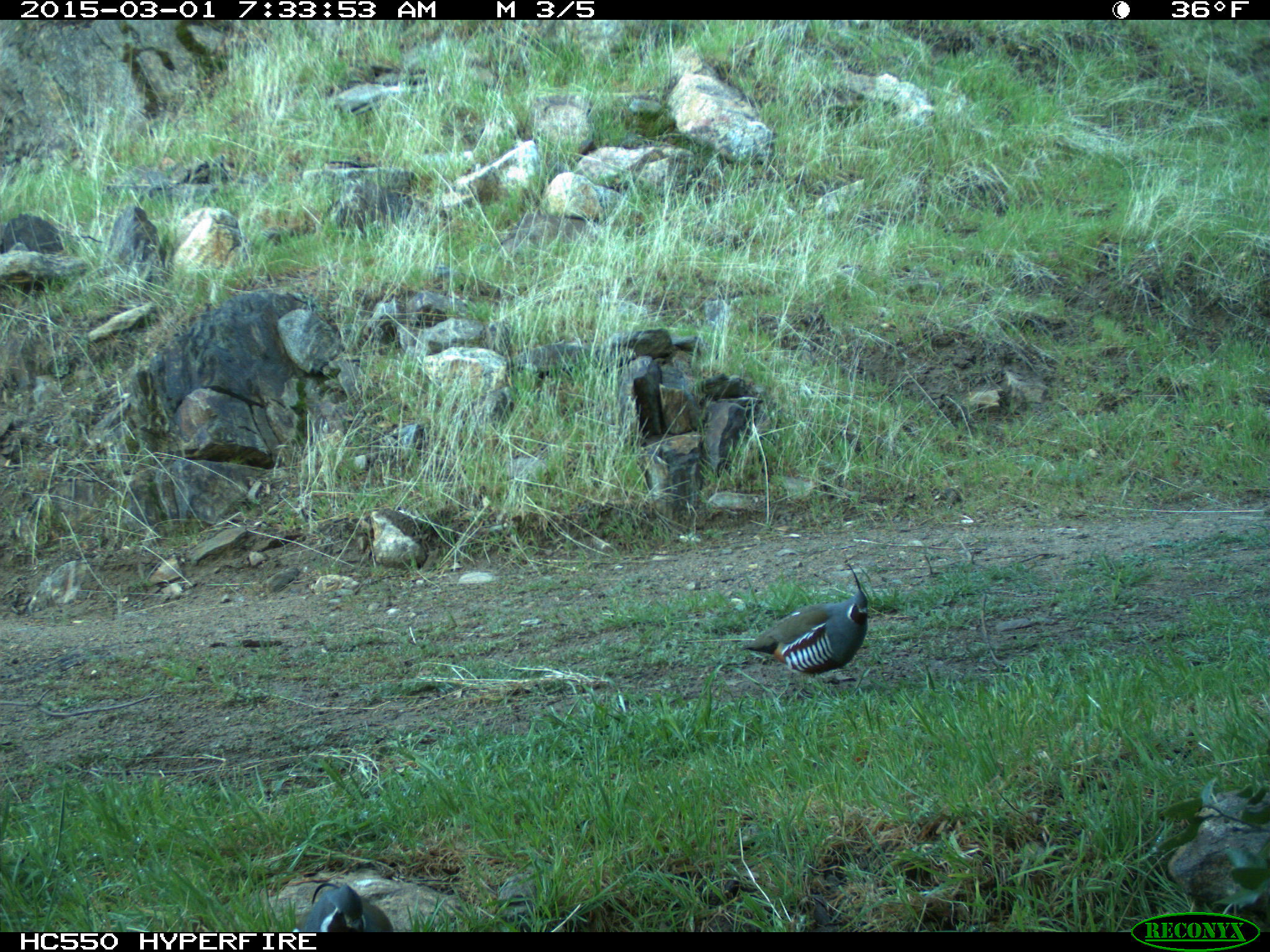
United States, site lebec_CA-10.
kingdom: Animalia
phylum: Chordata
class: Aves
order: Galliformes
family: Odontophoridae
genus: Callipepla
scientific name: Callipepla californica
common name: california quail